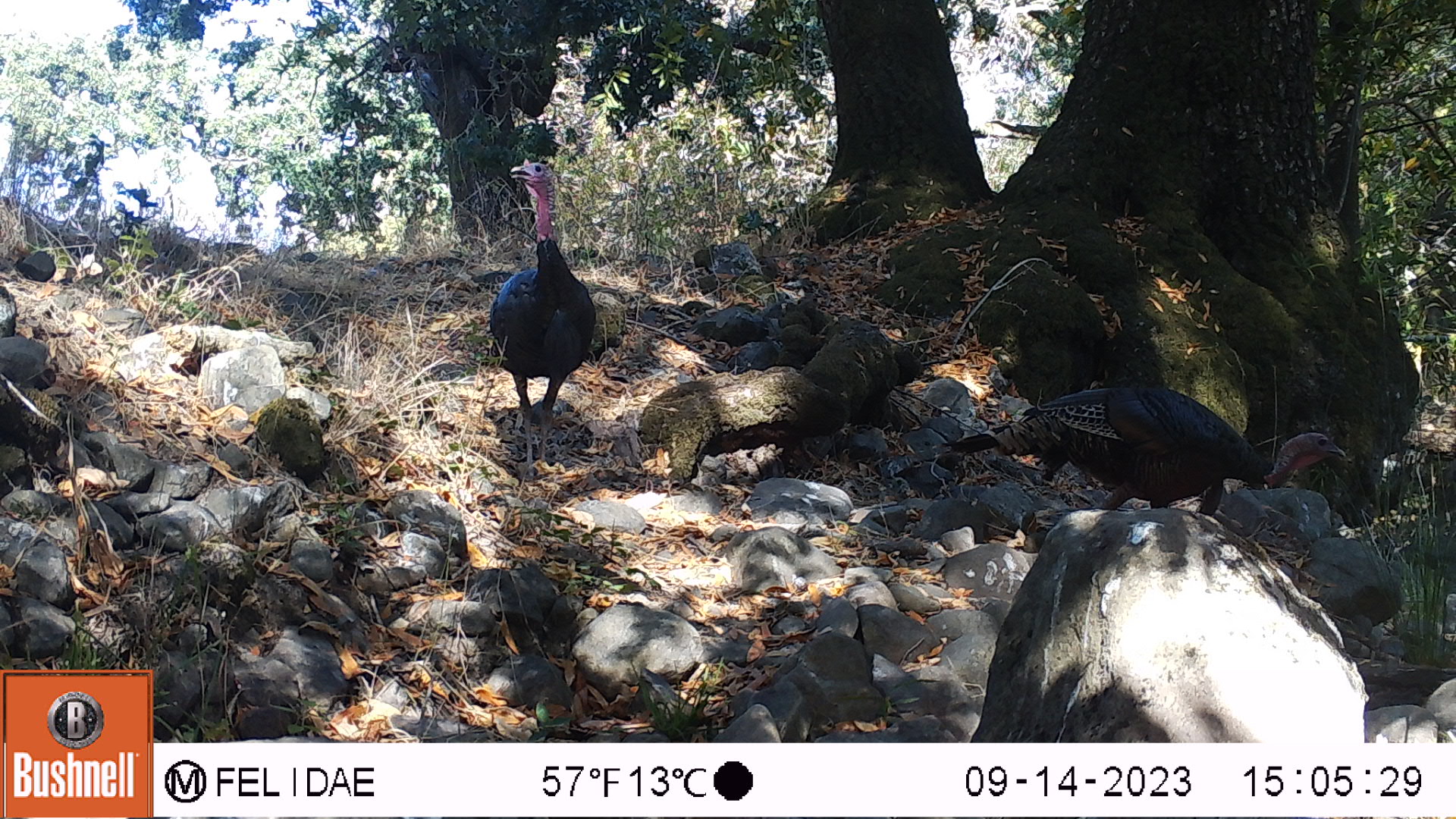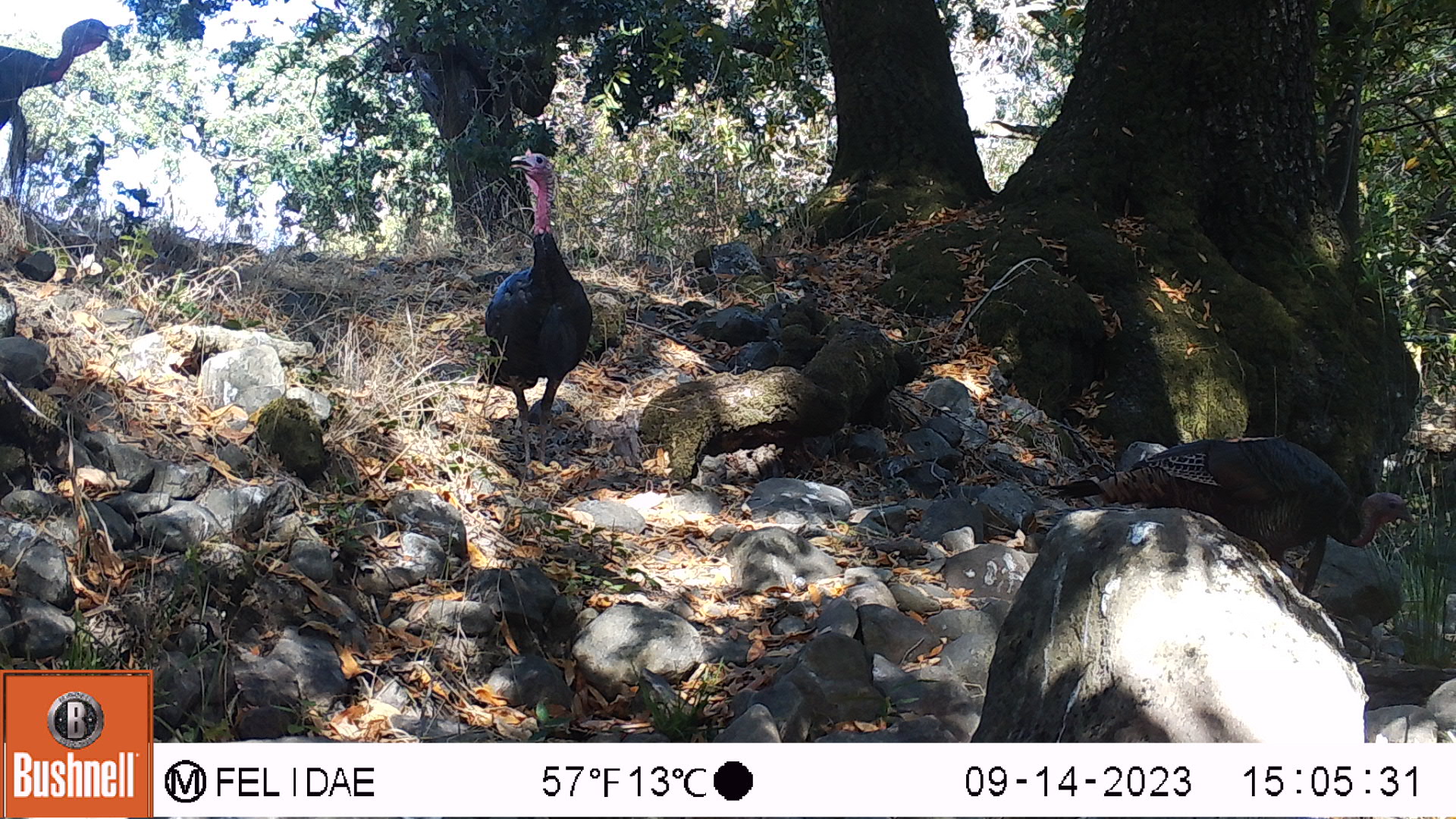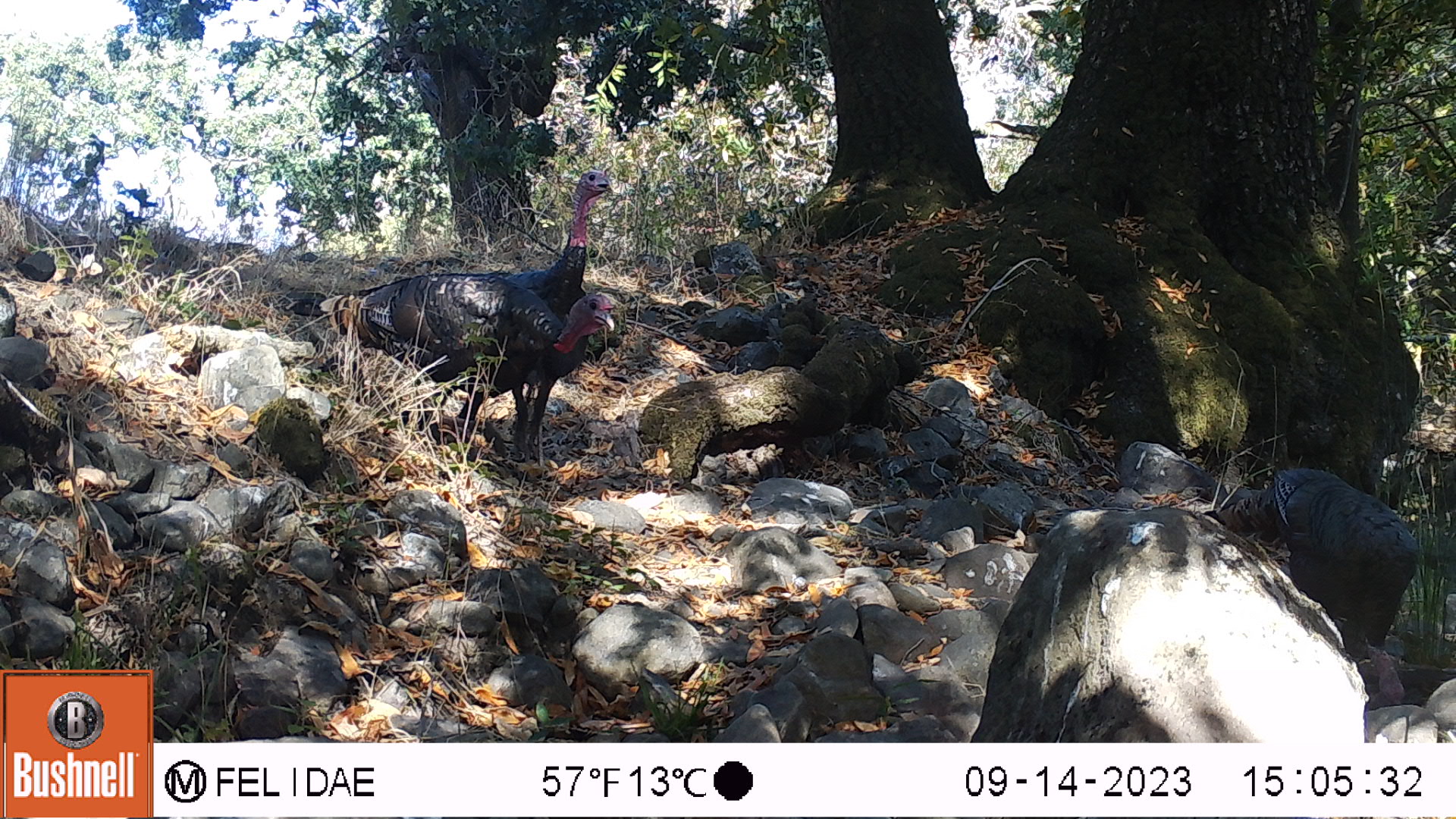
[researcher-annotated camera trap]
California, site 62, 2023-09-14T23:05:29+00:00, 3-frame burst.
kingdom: Animalia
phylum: Chordata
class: Aves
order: Galliformes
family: Phasianidae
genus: Meleagris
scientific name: Meleagris gallopavo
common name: turkey